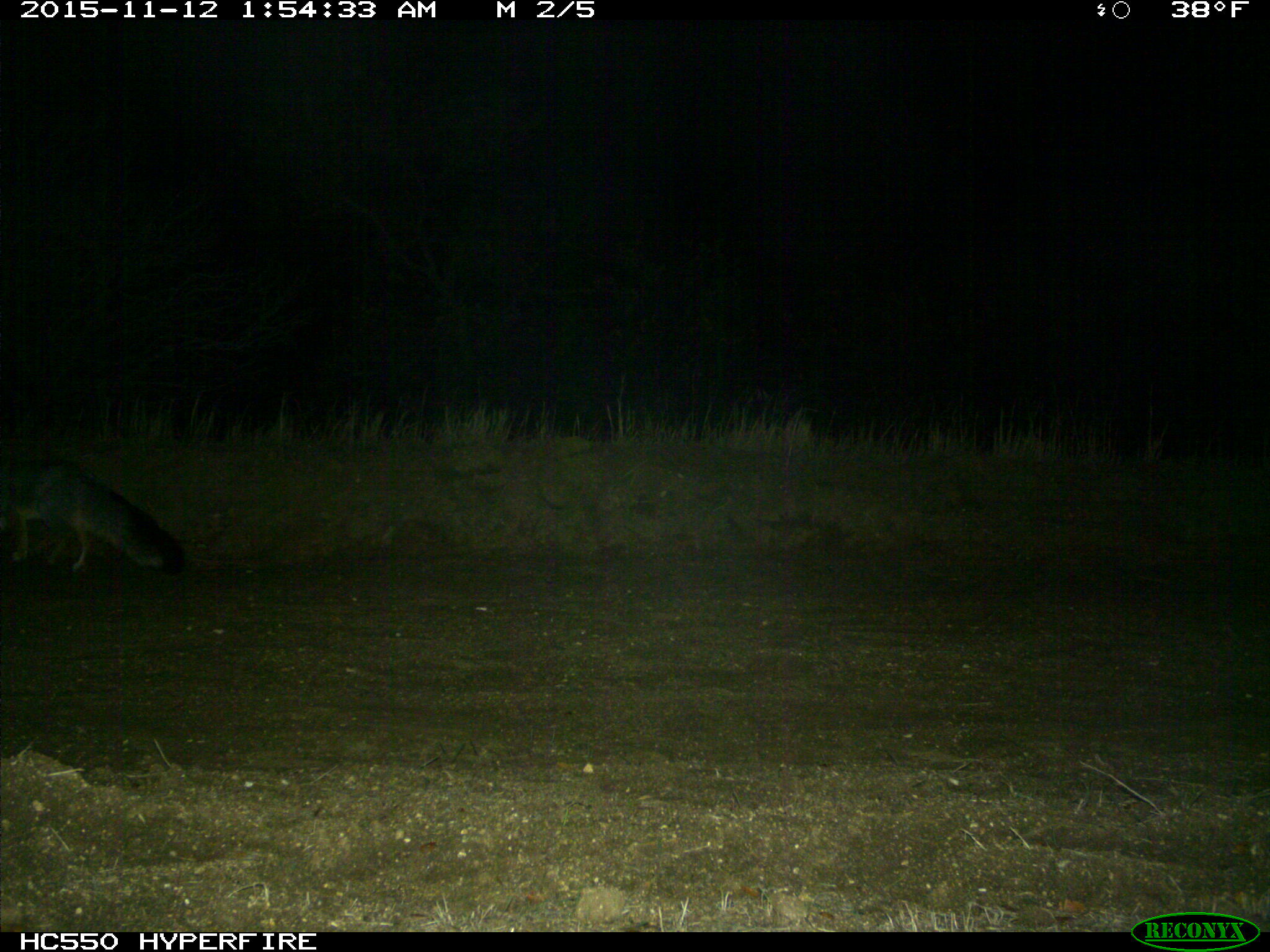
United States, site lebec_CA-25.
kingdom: Animalia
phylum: Chordata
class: Mammalia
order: Carnivora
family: Canidae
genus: Urocyon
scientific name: Urocyon cinereoargenteus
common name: gray fox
Urocyon cinereoargenteus (gray fox).